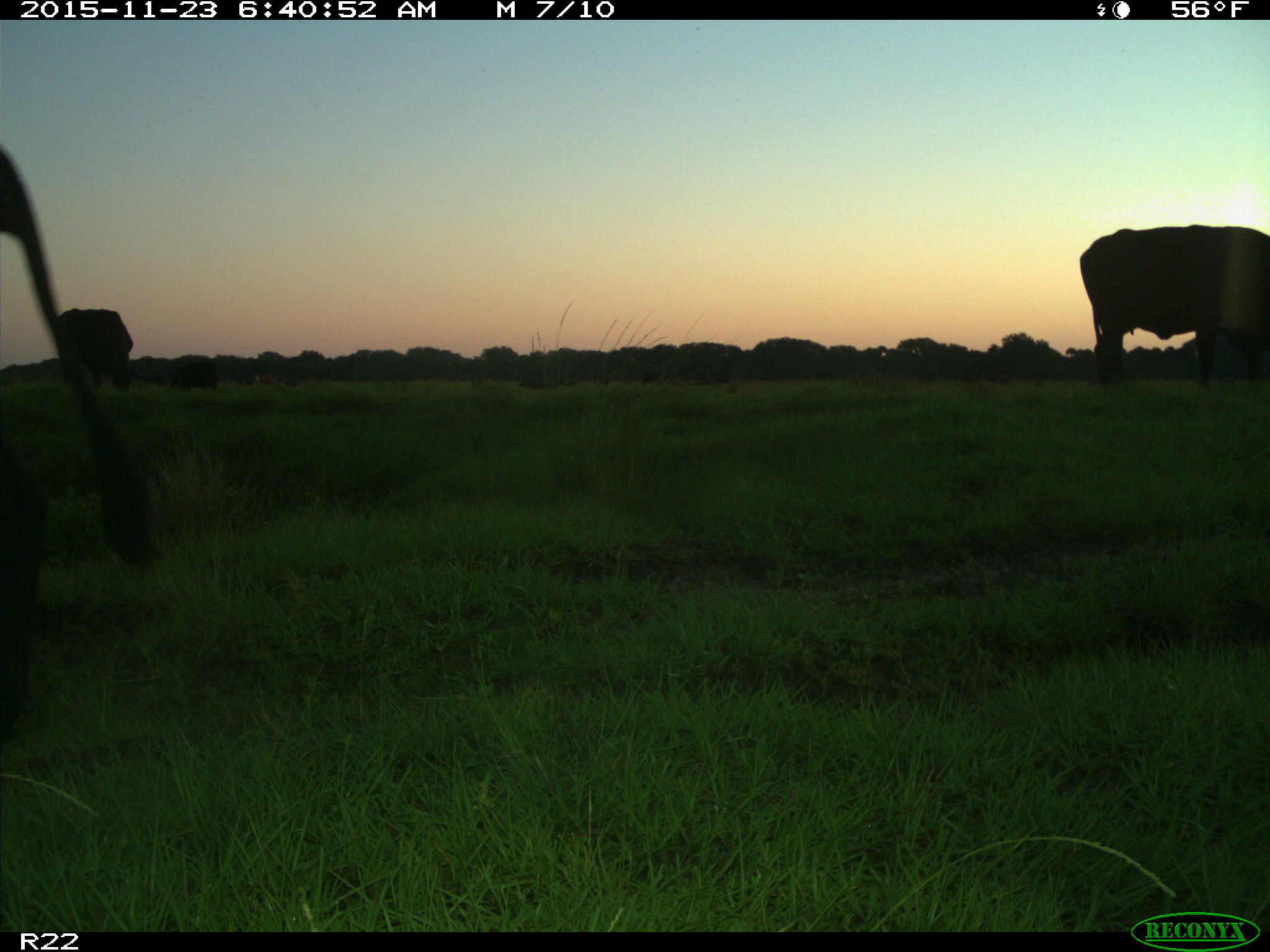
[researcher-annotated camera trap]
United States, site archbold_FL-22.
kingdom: Animalia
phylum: Chordata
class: Mammalia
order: Artiodactyla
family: Bovidae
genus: Bos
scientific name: Bos taurus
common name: domestic cow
Bos taurus (domestic cow).